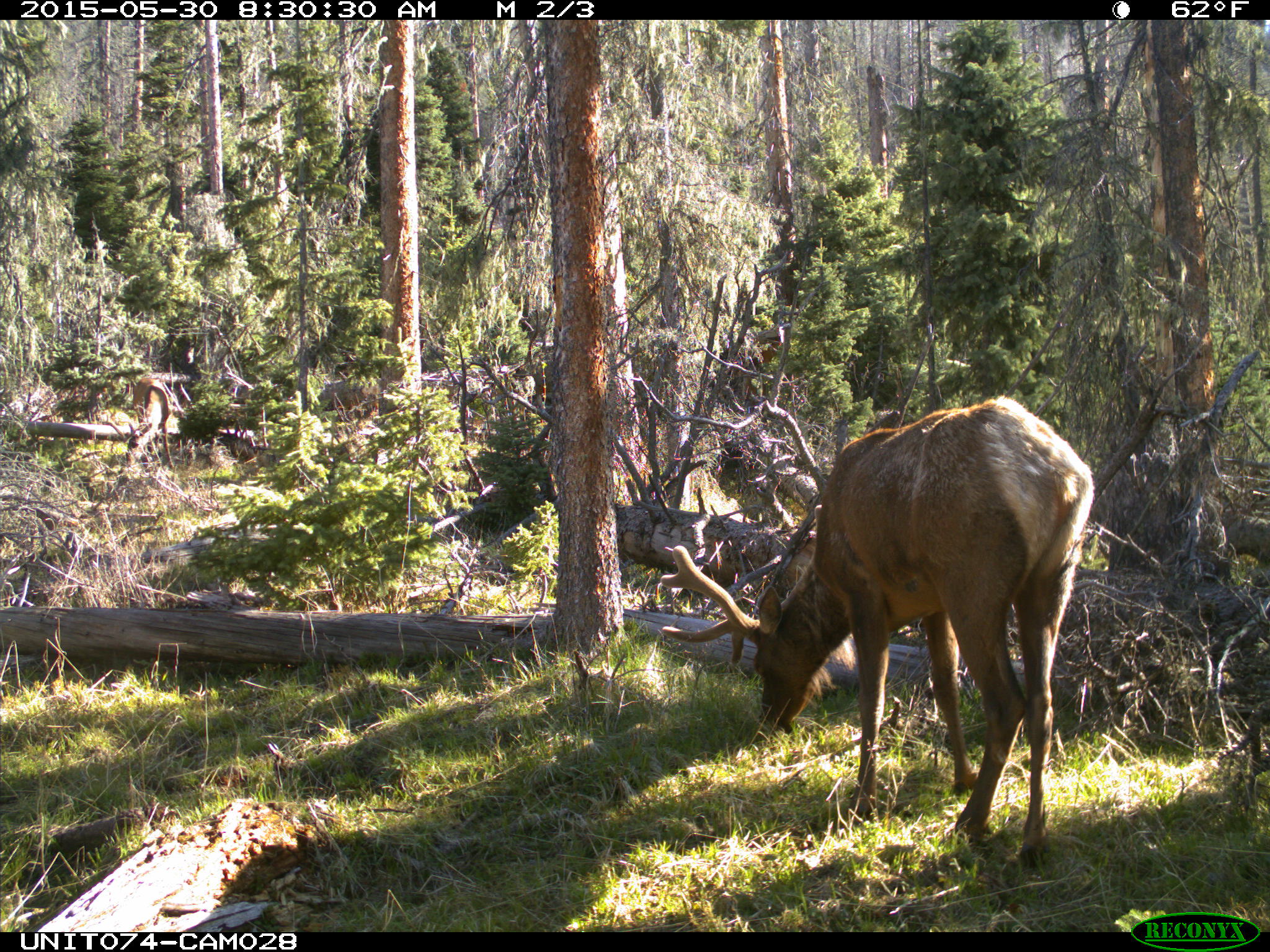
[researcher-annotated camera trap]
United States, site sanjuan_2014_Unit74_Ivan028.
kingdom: Animalia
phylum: Chordata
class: Mammalia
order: Artiodactyla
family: Cervidae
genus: Cervus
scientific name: Cervus elaphus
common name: red deer